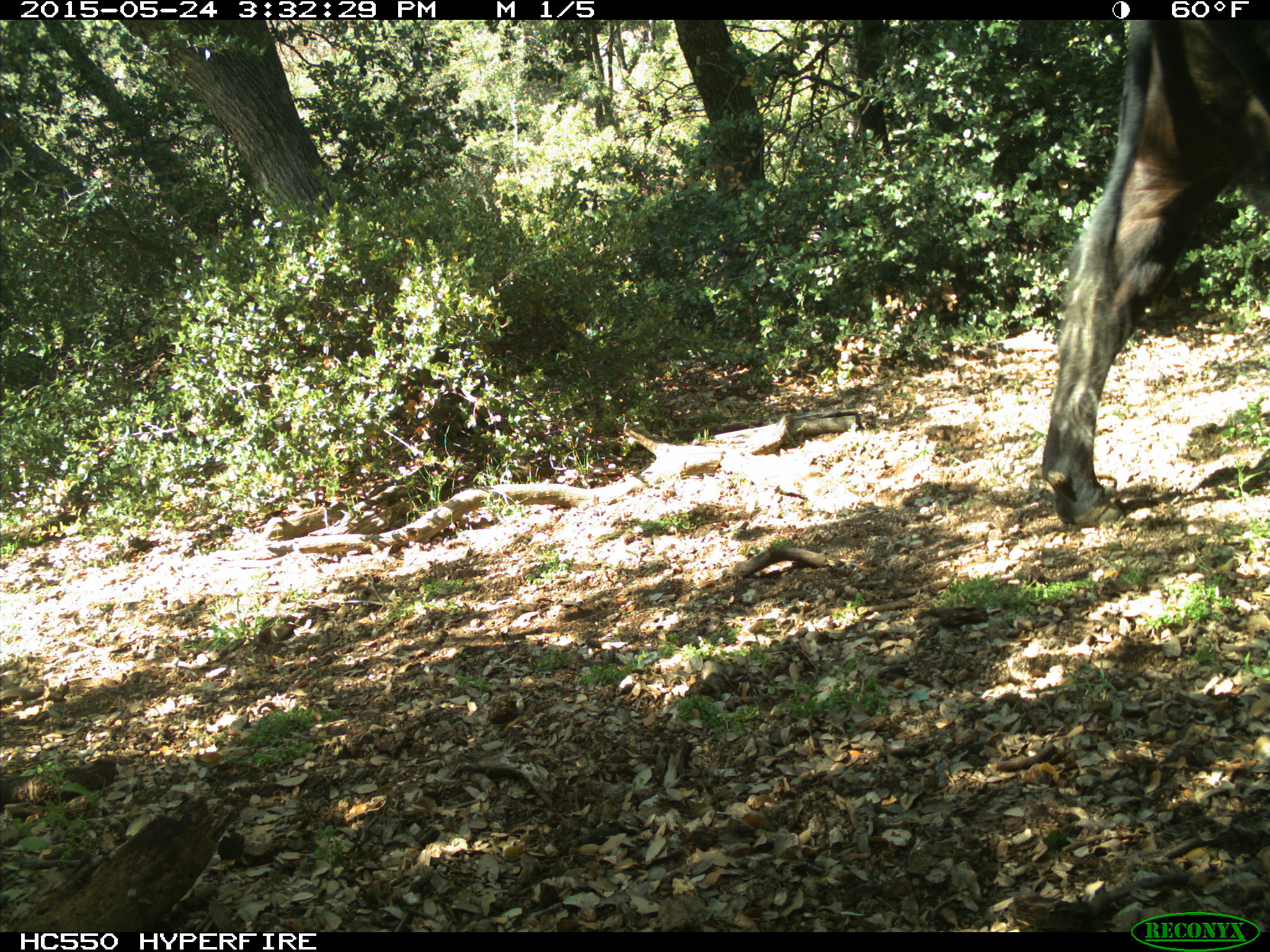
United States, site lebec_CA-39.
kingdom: Animalia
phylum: Chordata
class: Mammalia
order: Artiodactyla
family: Bovidae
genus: Bos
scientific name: Bos taurus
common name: domestic cow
Bos taurus (domestic cow).